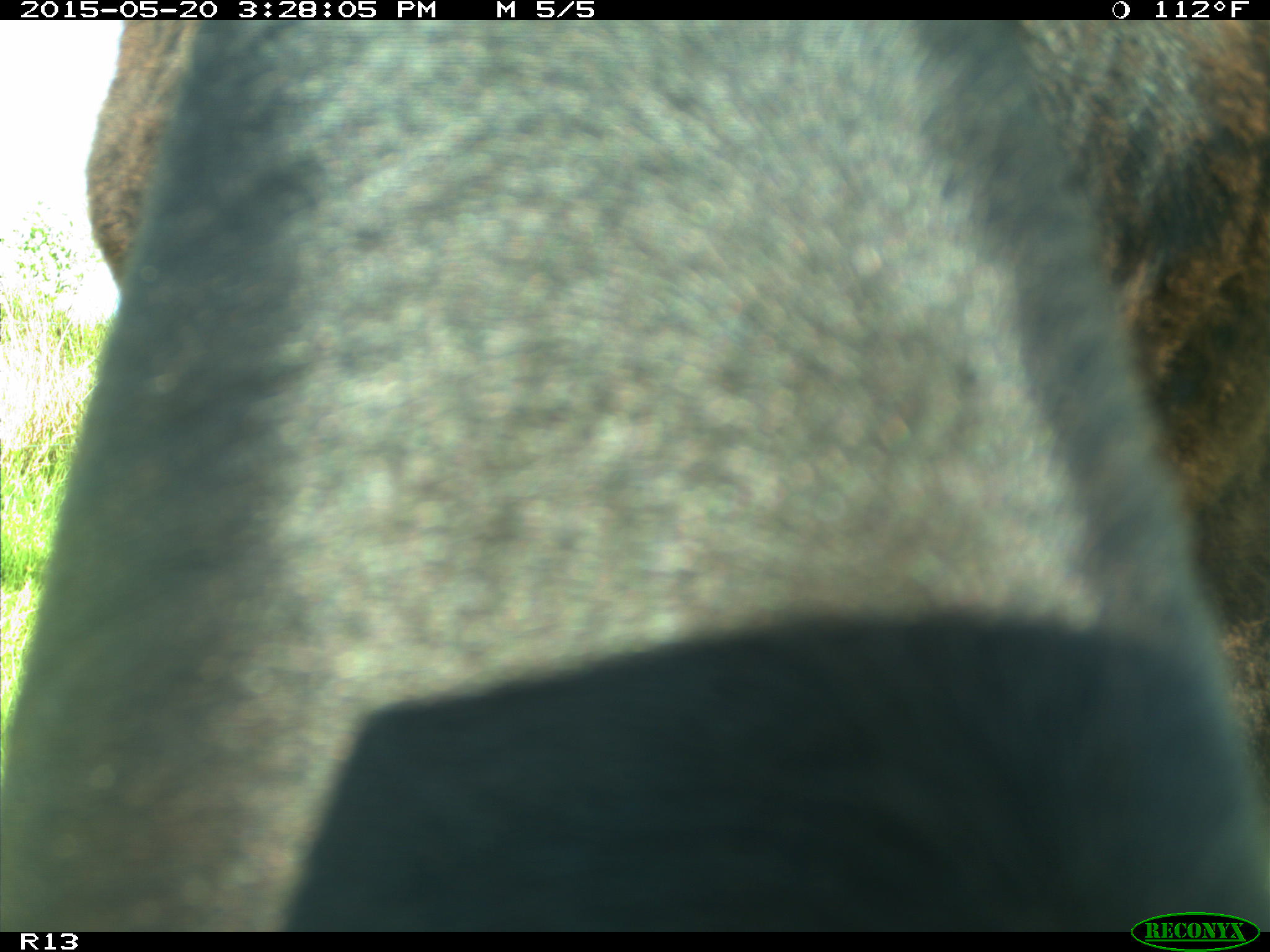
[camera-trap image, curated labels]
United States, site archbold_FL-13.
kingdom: Animalia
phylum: Chordata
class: Mammalia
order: Artiodactyla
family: Bovidae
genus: Bos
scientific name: Bos taurus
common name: domestic cow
Bos taurus (domestic cow).